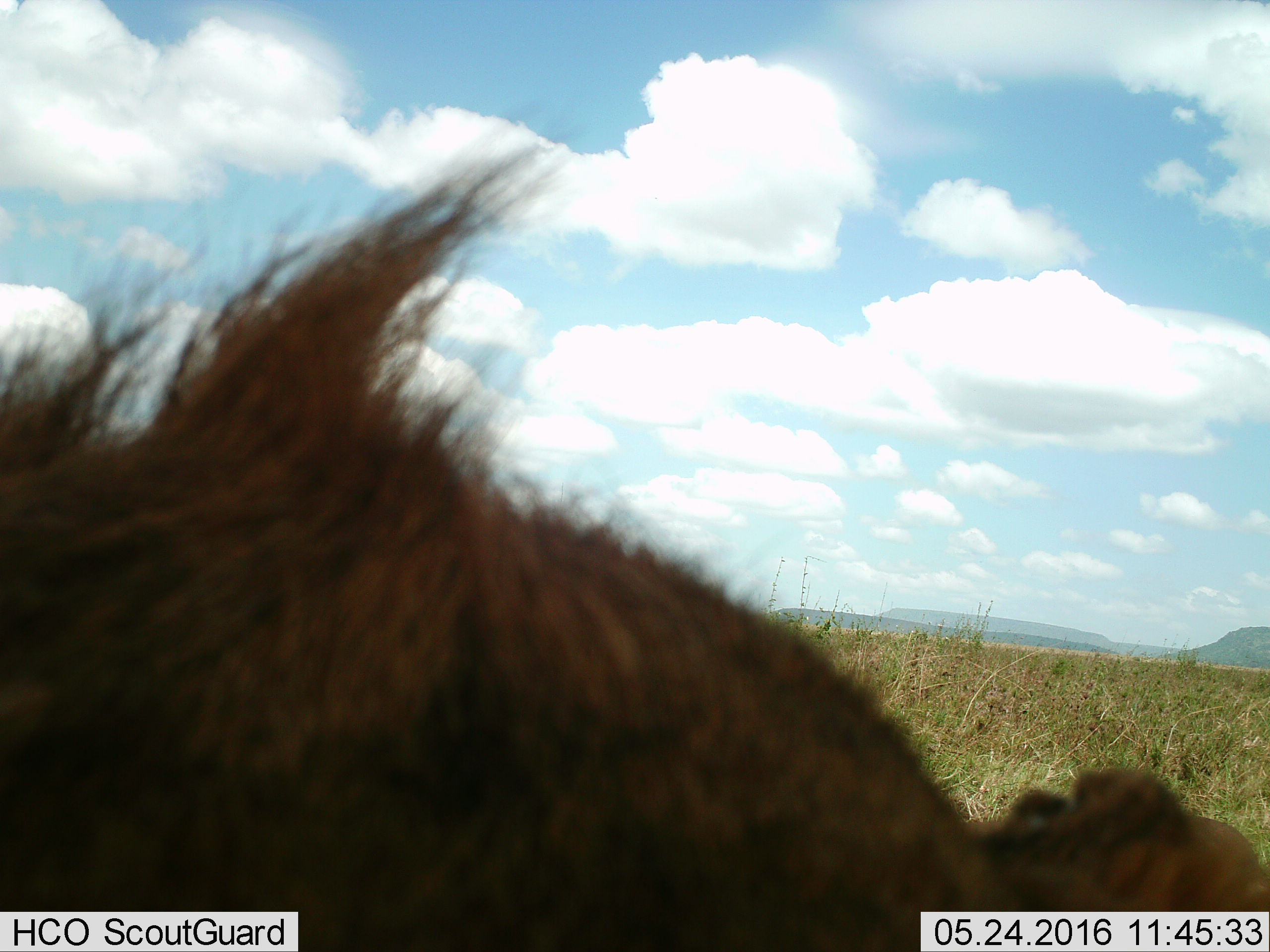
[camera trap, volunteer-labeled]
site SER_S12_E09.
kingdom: Animalia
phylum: Chordata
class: Mammalia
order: Carnivora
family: Felidae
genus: Panthera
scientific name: Panthera leo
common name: lion male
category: lionmale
Lionmale (lion male) (Panthera leo), count 1. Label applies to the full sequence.